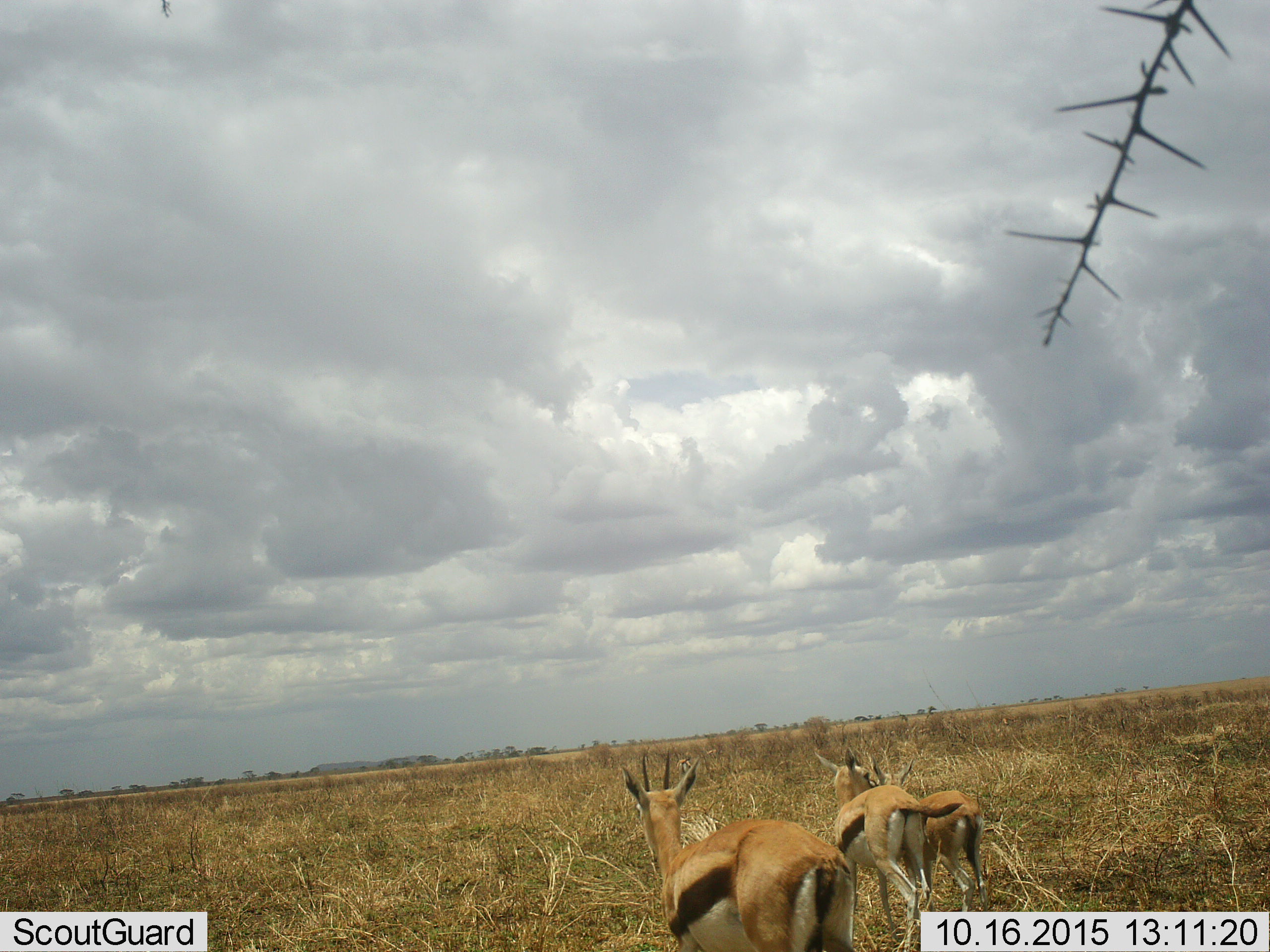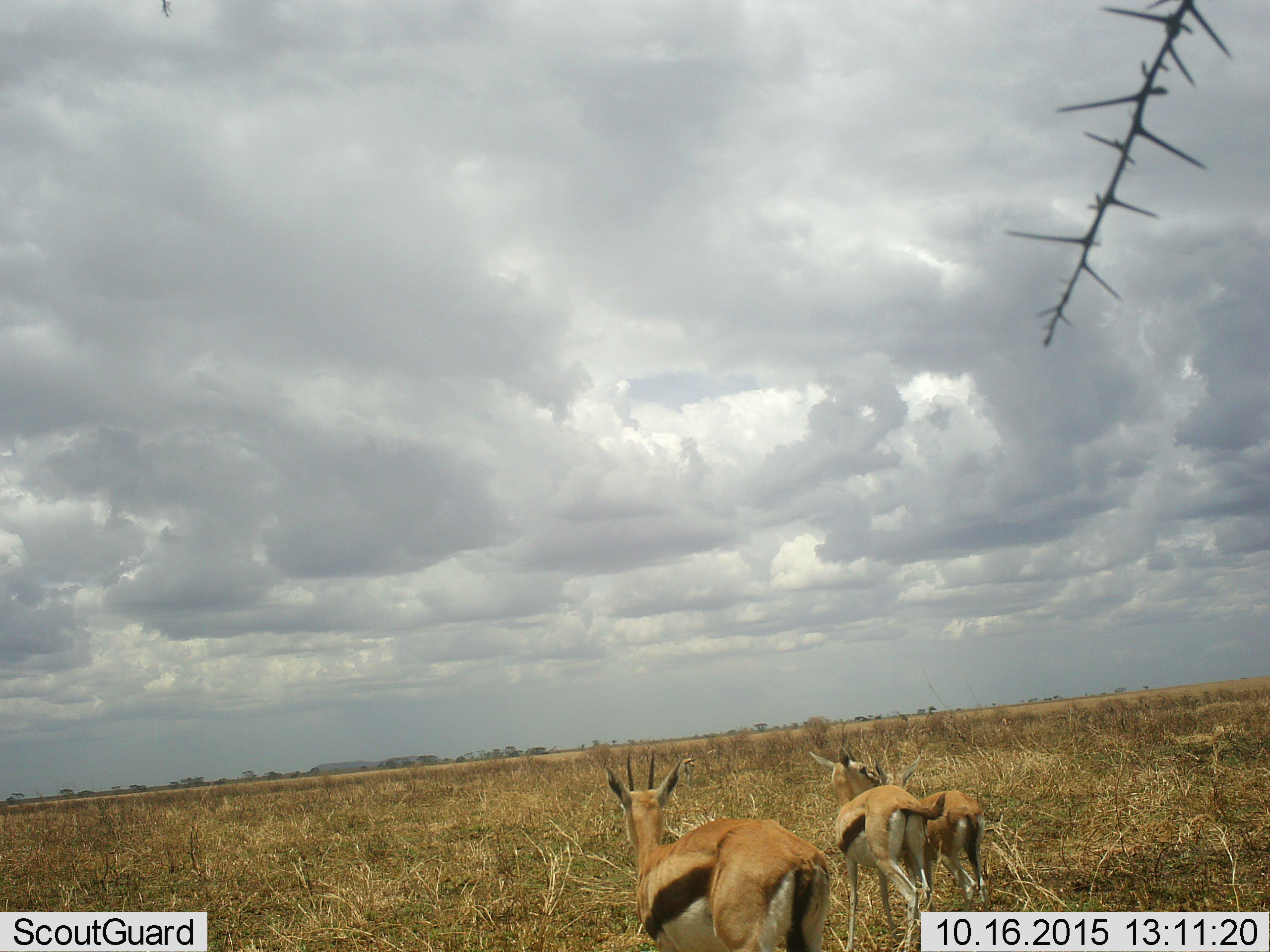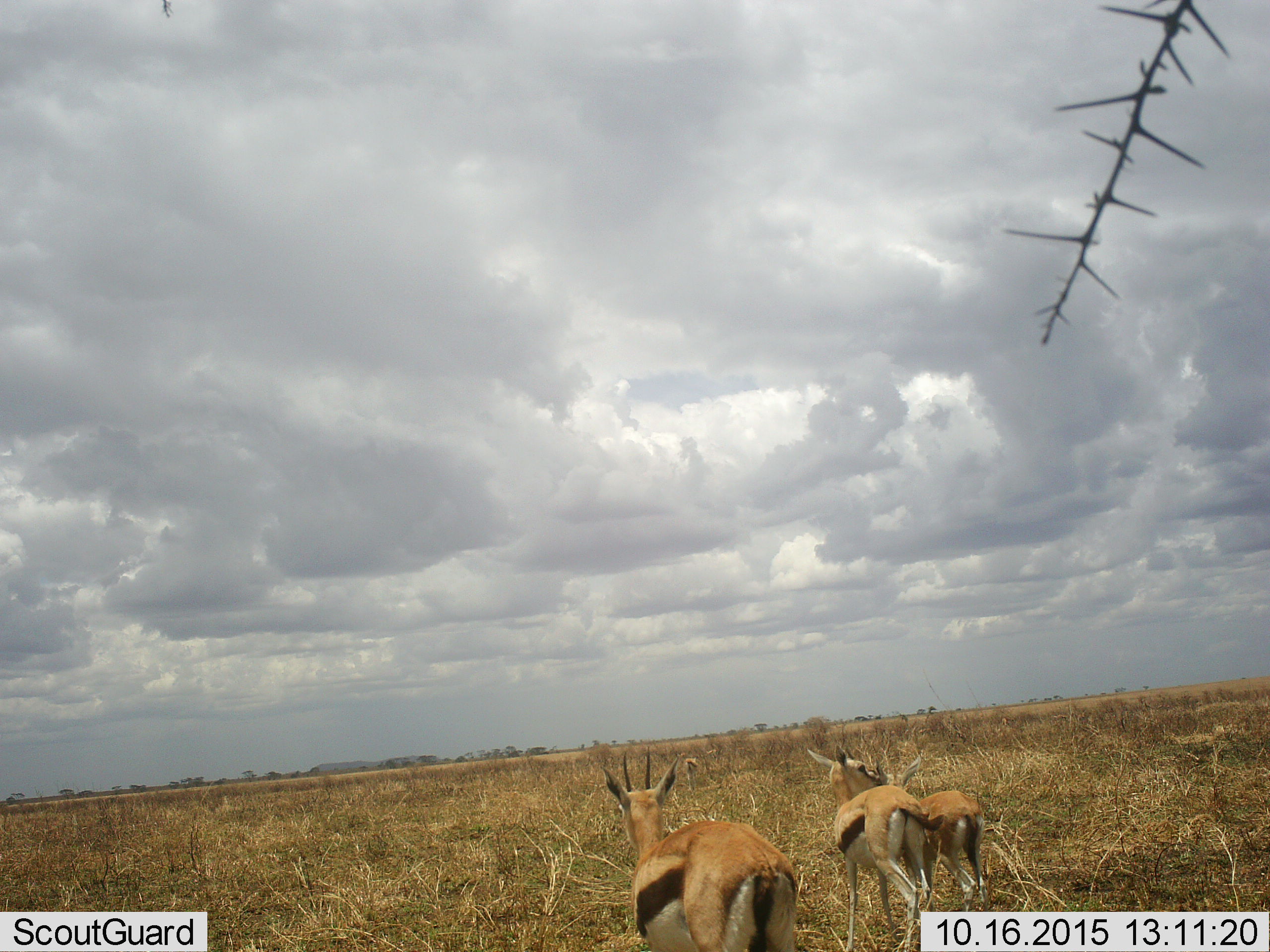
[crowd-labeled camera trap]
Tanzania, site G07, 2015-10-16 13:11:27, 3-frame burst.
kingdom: Animalia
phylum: Chordata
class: Mammalia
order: Artiodactyla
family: Bovidae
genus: Eudorcas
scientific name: Eudorcas thomsonii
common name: thomson's gazelle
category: gazellethomsons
Gazellethomsons (thomson's gazelle) (Eudorcas thomsonii), count 3. Behavior (volunteer vote fractions): standing 90%, resting 0%, moving 60%, interacting 20%. Young present (vote fraction): 10%. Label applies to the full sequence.